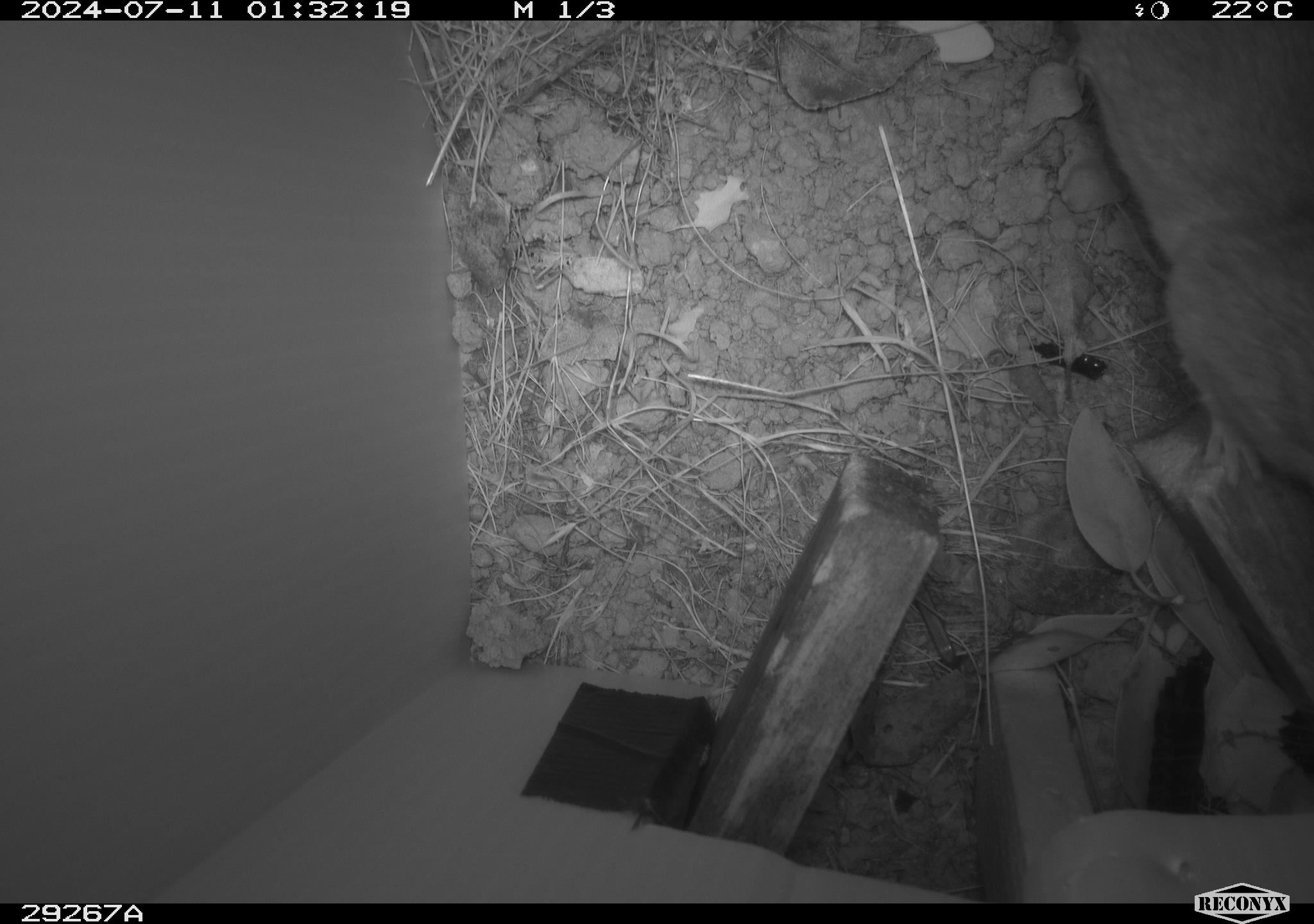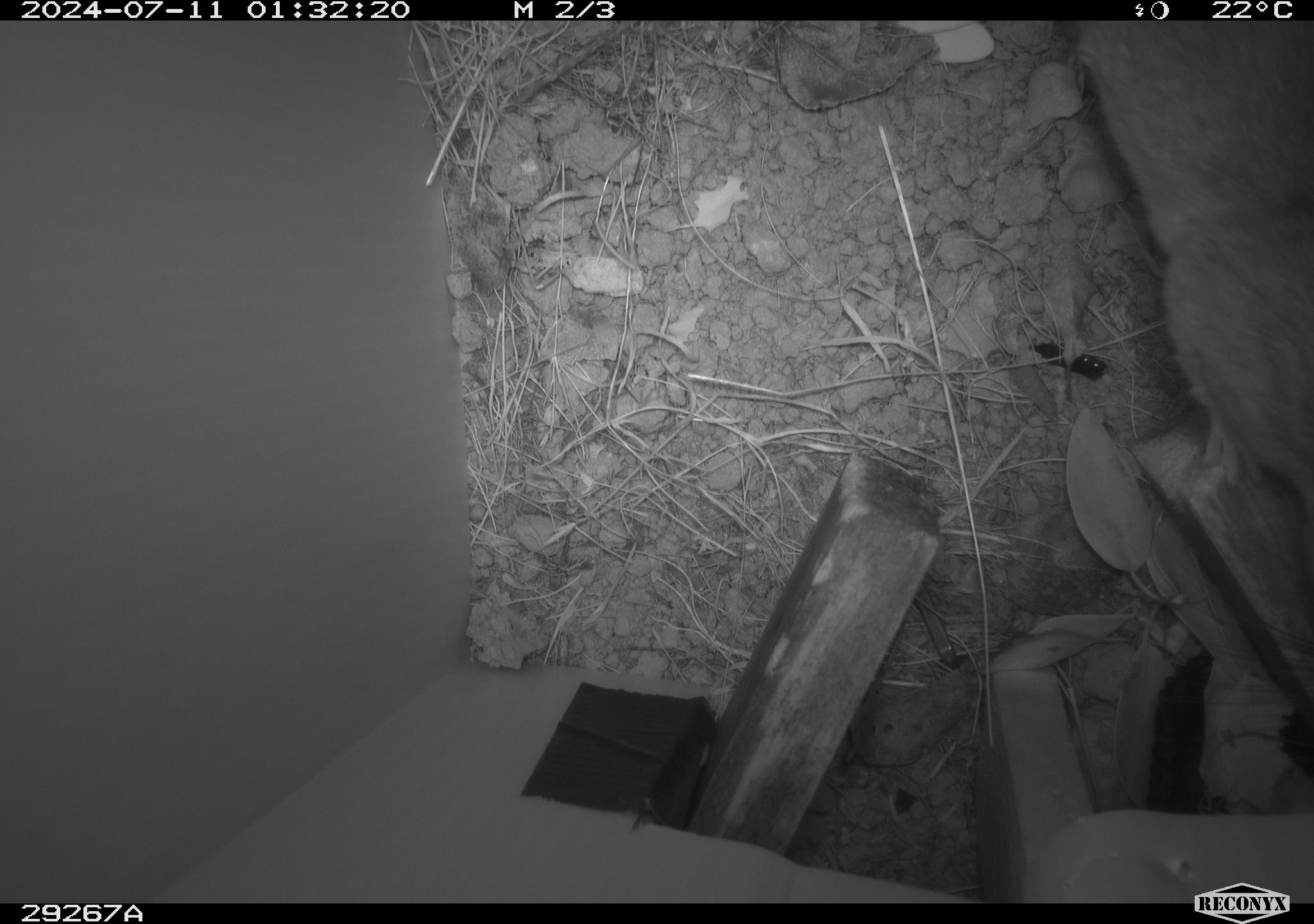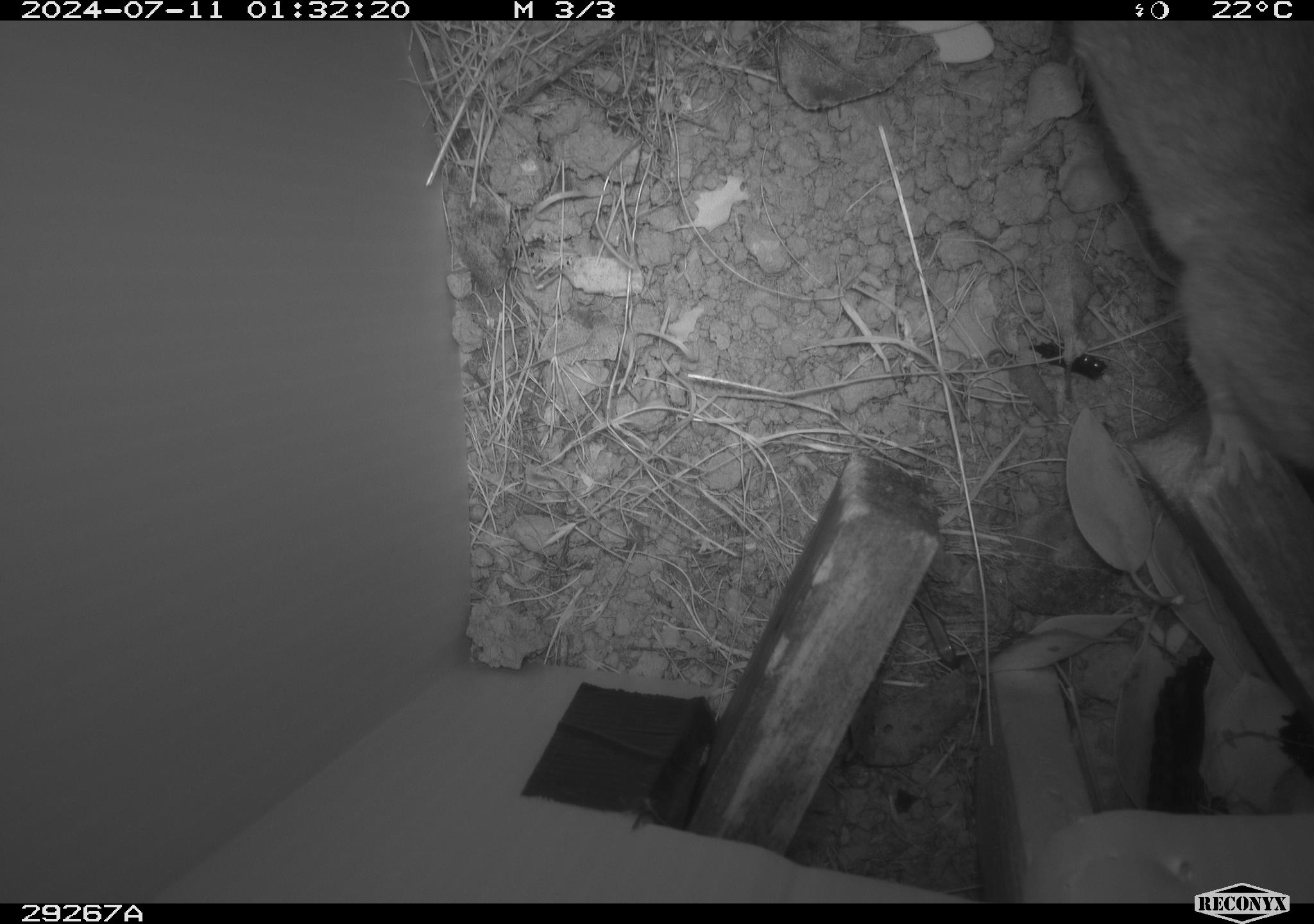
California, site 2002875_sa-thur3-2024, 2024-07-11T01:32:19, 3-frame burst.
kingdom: Animalia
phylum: Chordata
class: Mammalia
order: Rodentia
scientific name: Rodentia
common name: rodent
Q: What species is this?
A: Rodent (Rodentia).